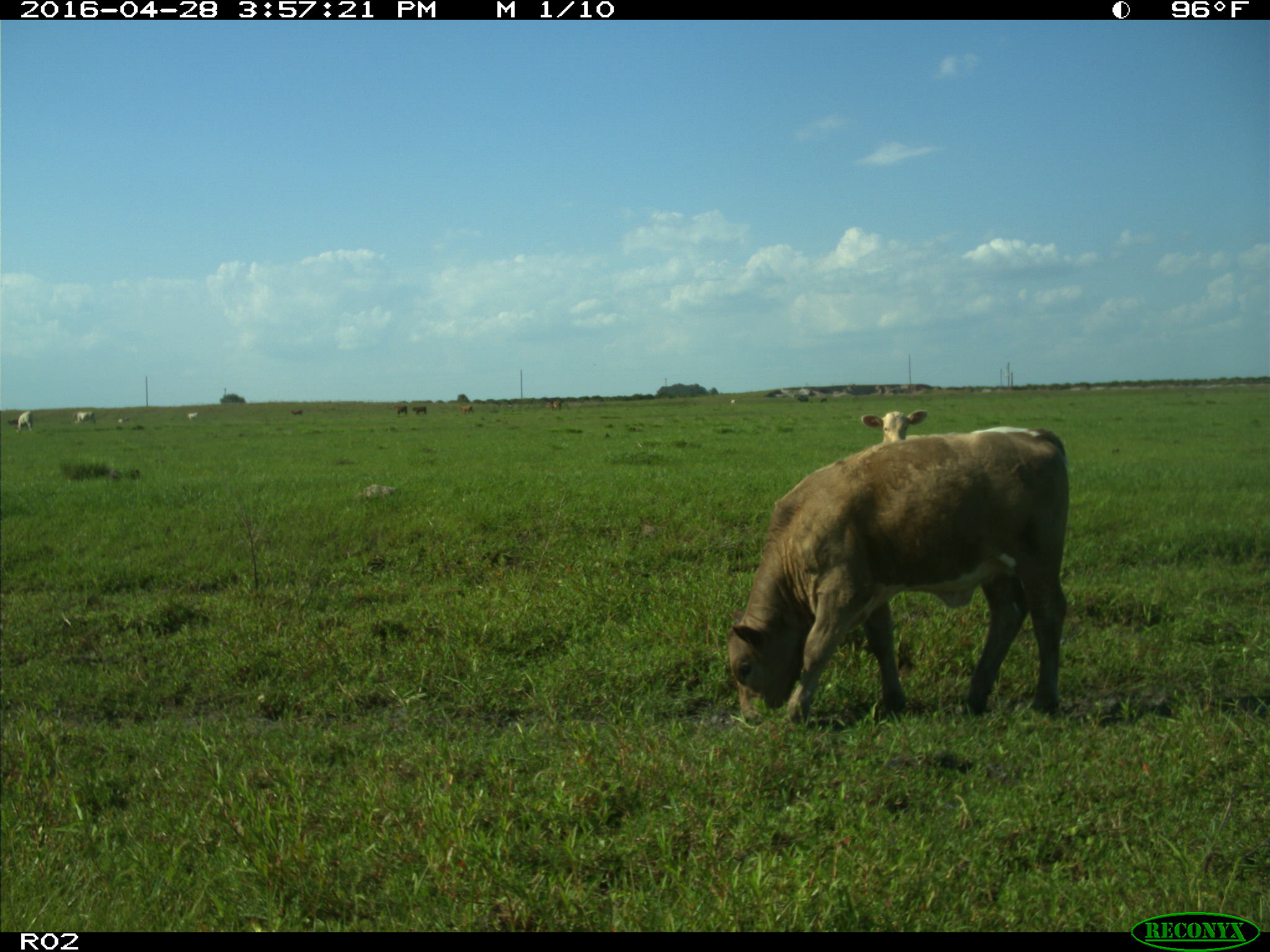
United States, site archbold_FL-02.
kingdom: Animalia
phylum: Chordata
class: Mammalia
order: Artiodactyla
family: Bovidae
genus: Bos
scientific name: Bos taurus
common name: domestic cow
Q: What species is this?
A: Bos taurus (domestic cow).